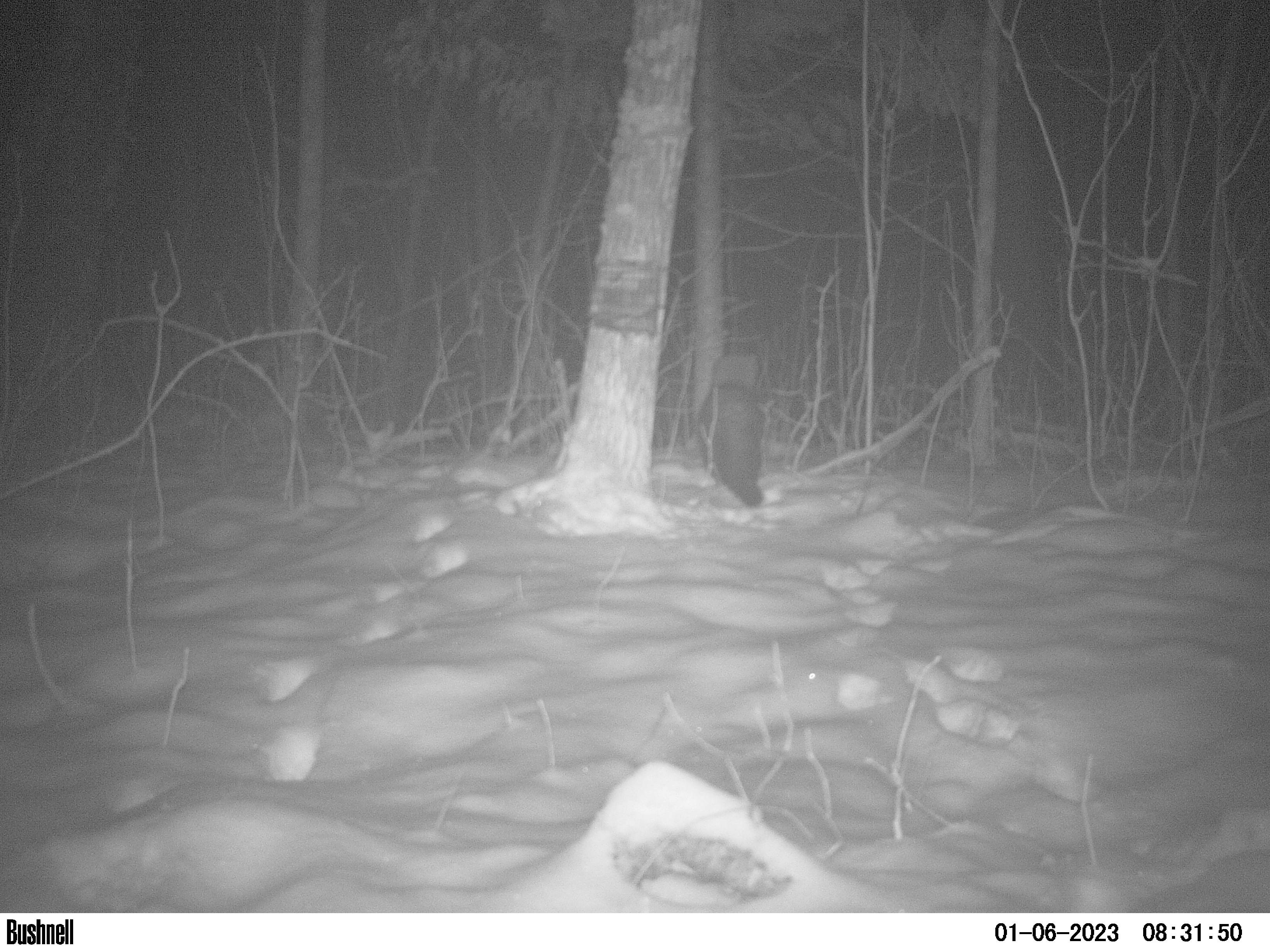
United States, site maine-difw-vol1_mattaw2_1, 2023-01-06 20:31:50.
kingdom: Animalia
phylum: Chordata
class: Mammalia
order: Carnivora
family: Mustelidae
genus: Pekania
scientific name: Pekania pennanti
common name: fisher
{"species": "fisher (Pekania pennanti)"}